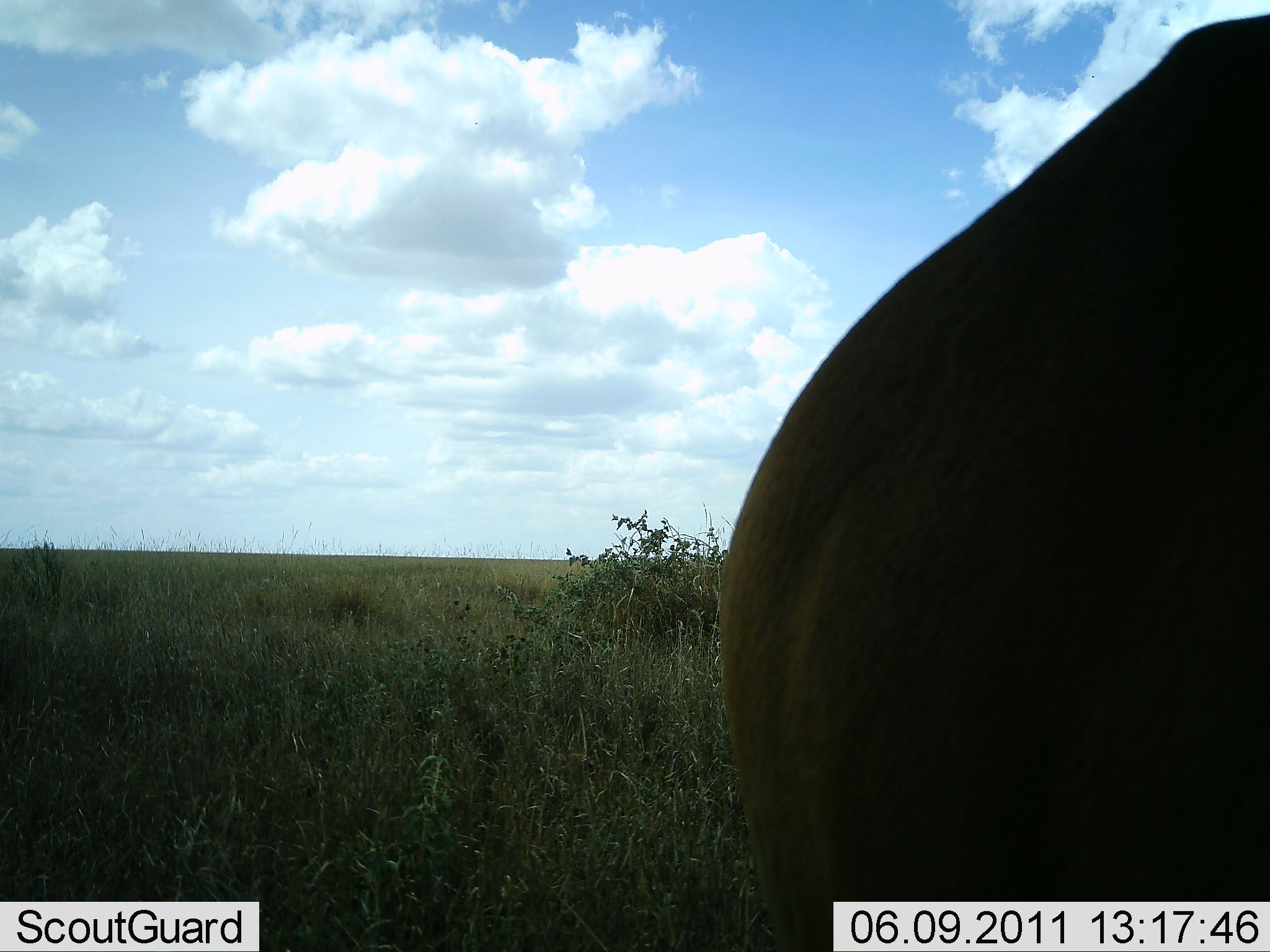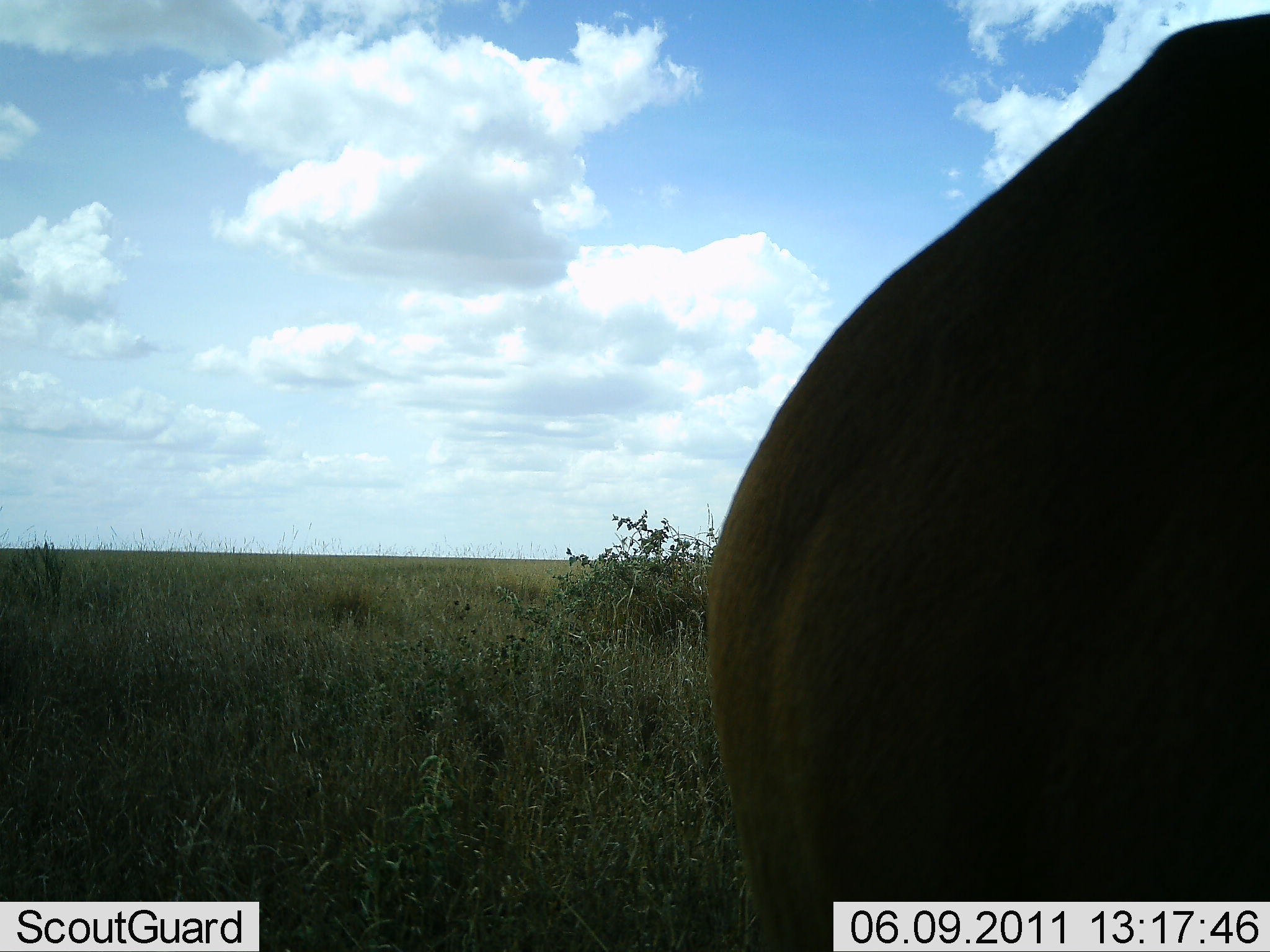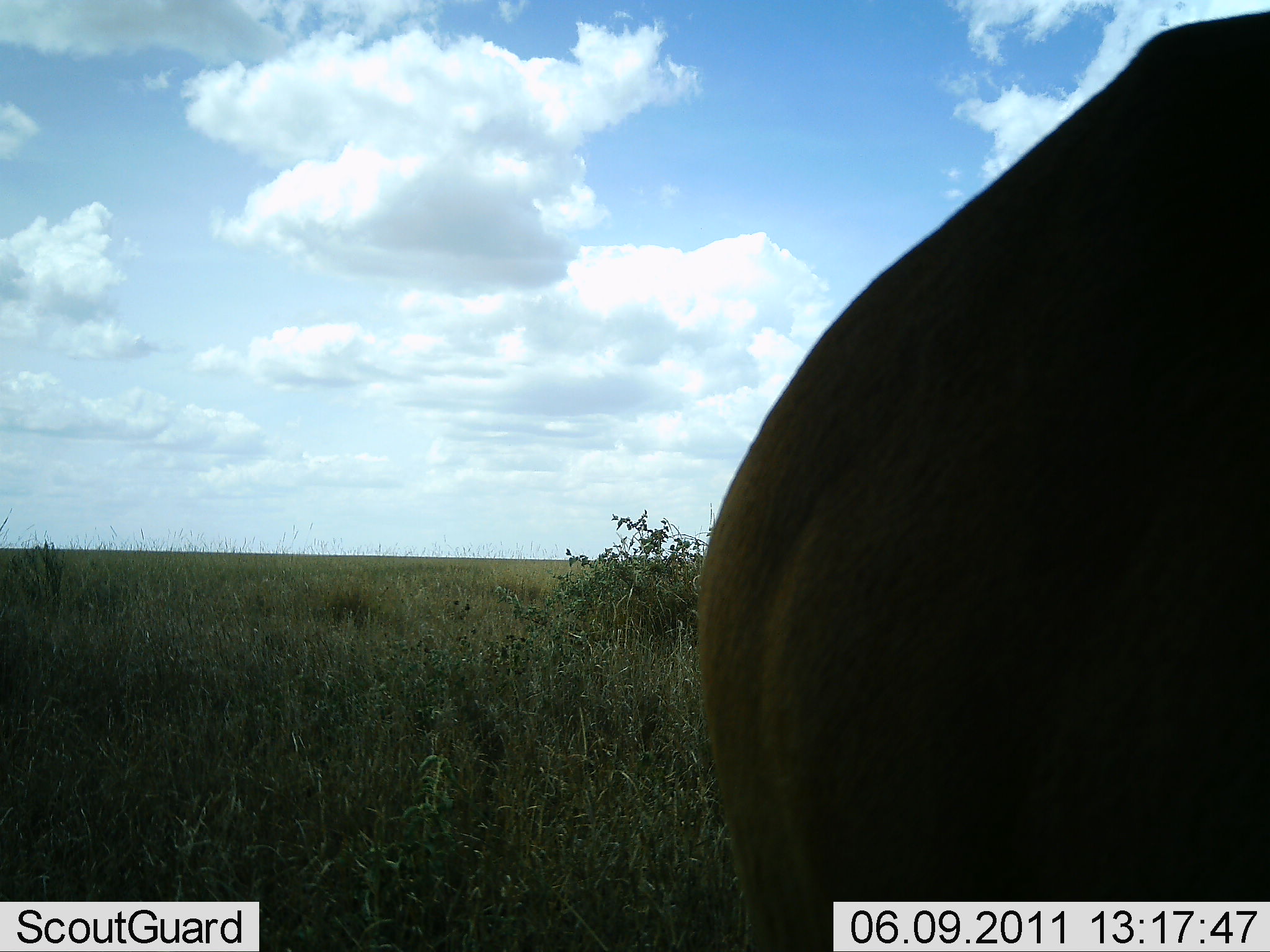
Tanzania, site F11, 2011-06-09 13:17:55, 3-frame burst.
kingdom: Animalia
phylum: Chordata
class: Mammalia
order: Artiodactyla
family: Bovidae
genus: Alcelaphus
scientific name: Alcelaphus buselaphus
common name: hartebeest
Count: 1.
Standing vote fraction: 100%.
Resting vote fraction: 0%.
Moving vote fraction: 0%.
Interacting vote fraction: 0%.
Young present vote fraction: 0%.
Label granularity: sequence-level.